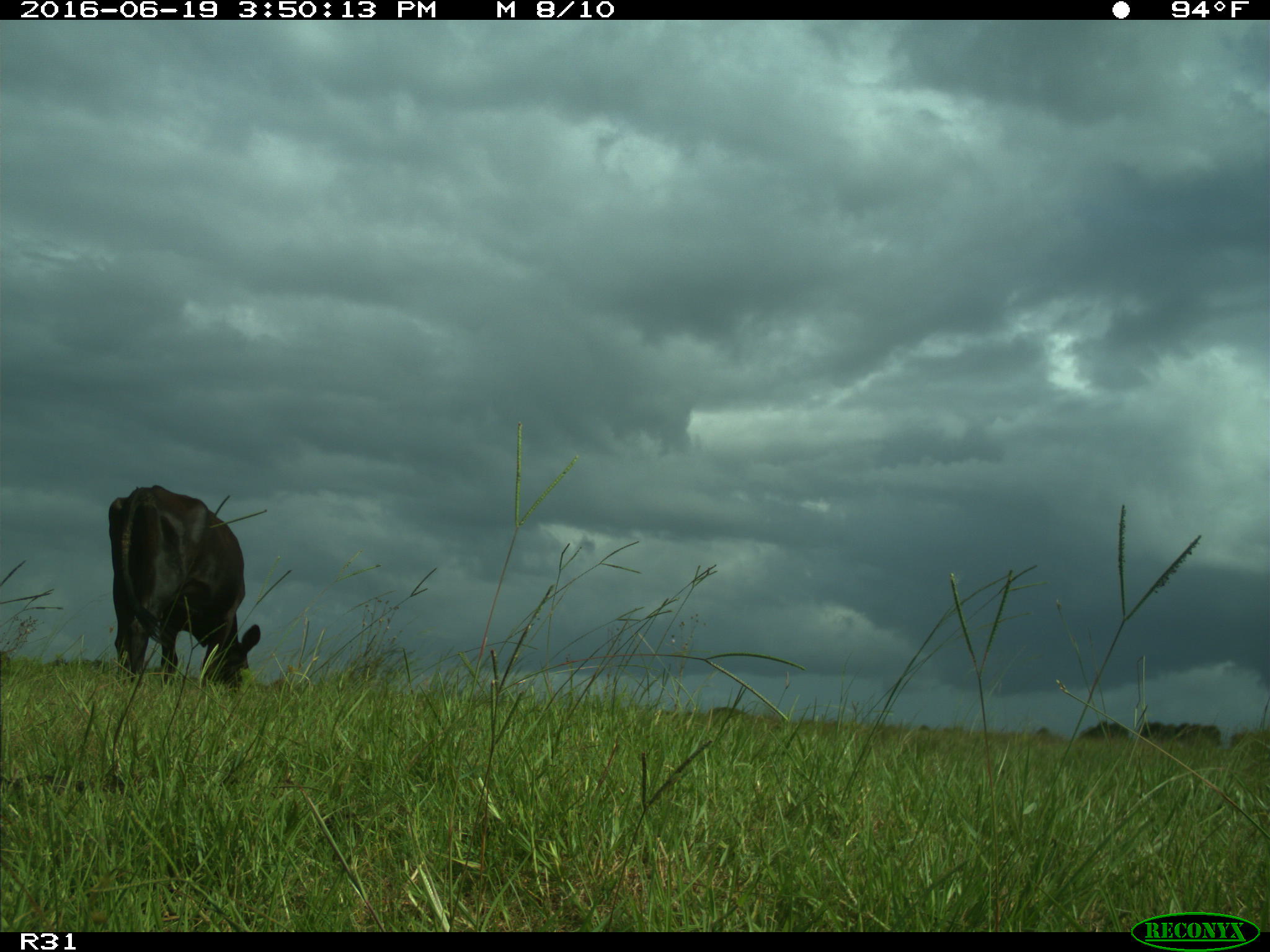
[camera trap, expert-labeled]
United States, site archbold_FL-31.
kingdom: Animalia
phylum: Chordata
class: Mammalia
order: Artiodactyla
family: Bovidae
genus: Bos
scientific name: Bos taurus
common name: domestic cow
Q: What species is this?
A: Bos taurus (domestic cow).